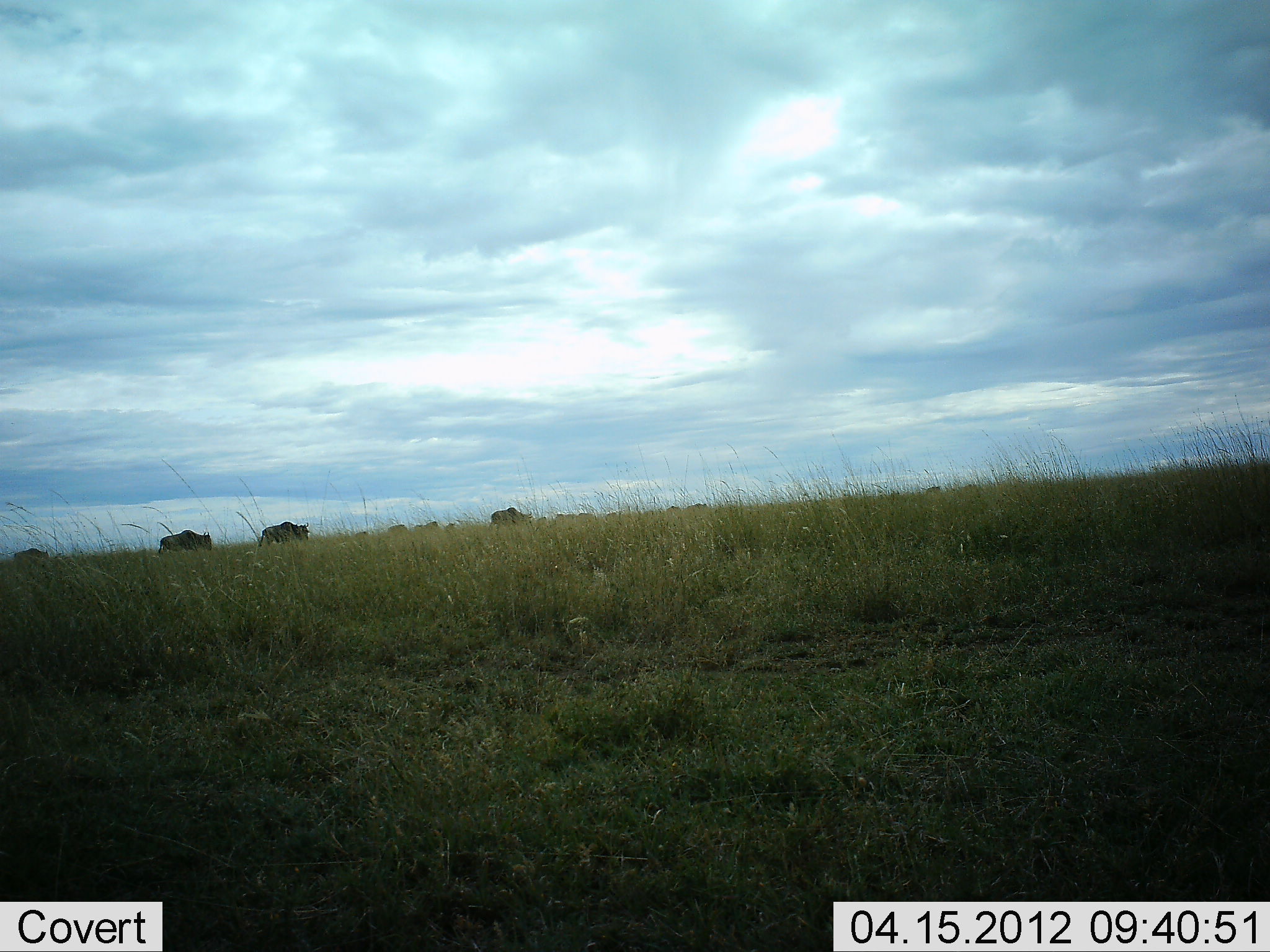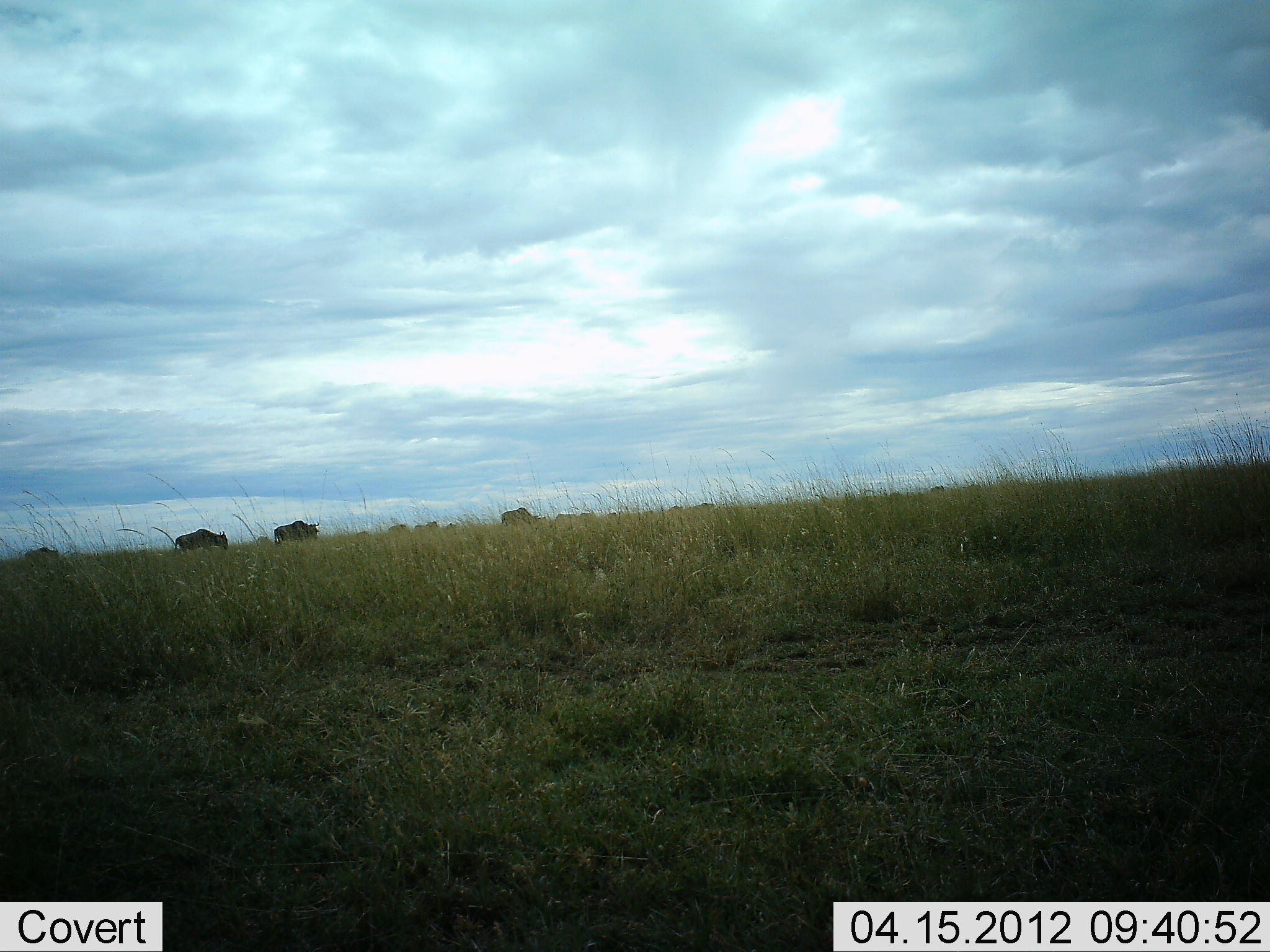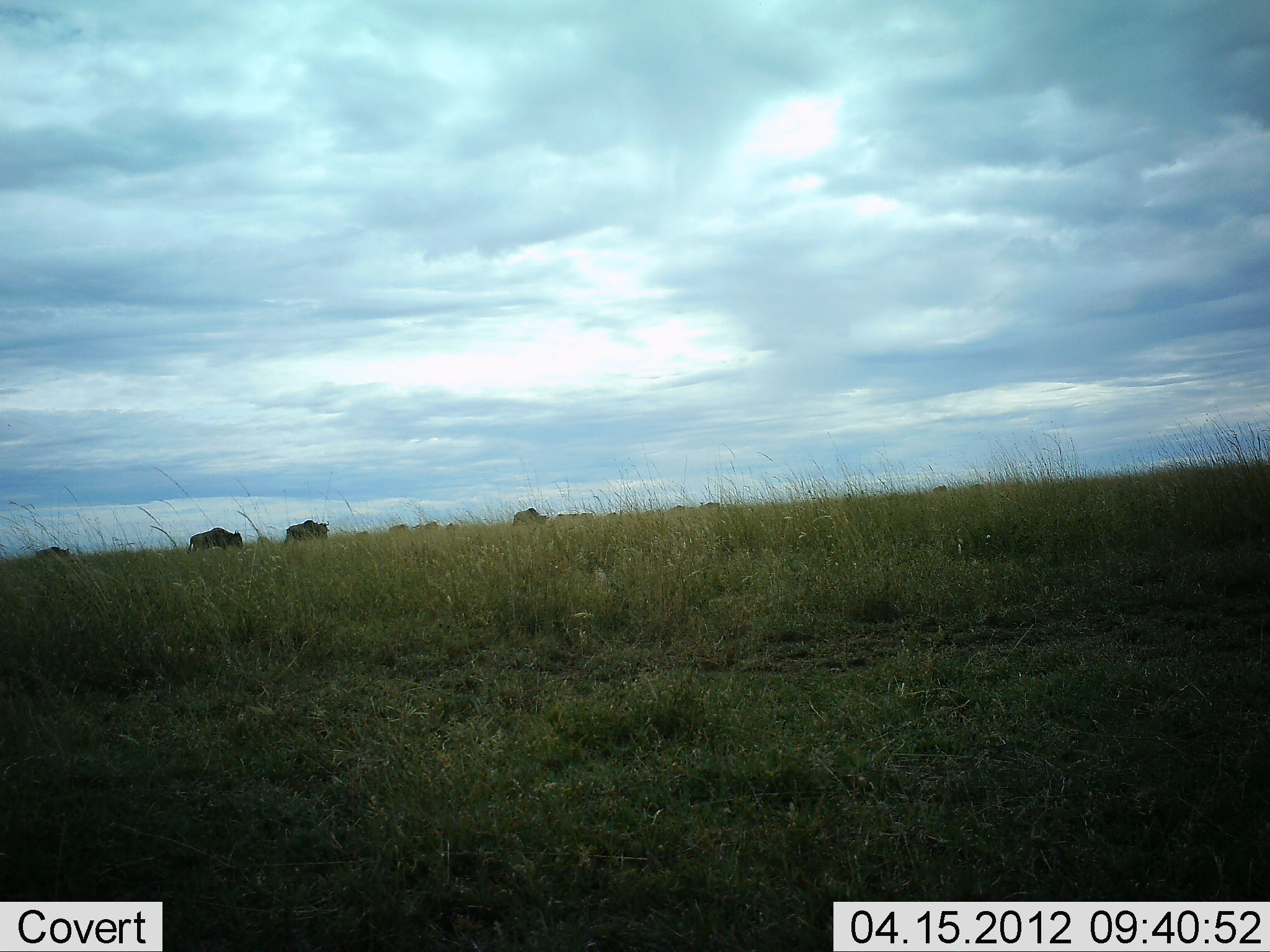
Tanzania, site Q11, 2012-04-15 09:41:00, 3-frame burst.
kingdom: Animalia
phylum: Chordata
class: Mammalia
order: Artiodactyla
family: Bovidae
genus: Connochaetes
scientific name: Connochaetes taurinus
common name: blue wildebeest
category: wildebeest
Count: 10.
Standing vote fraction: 12%.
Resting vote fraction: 0%.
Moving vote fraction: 94%.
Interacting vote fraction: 0%.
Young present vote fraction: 0%.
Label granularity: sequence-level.